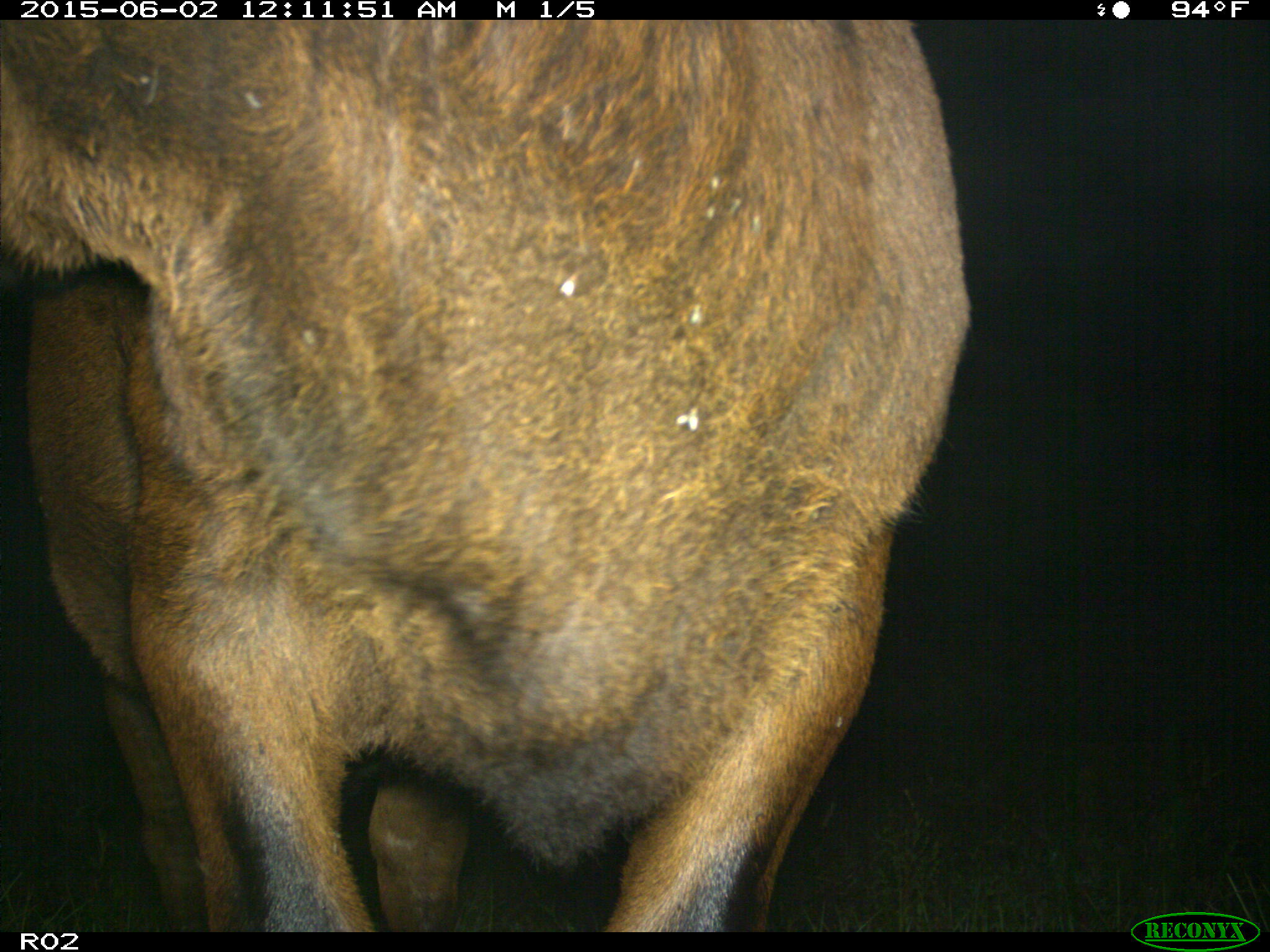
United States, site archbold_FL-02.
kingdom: Animalia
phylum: Chordata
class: Mammalia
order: Artiodactyla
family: Bovidae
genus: Bos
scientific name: Bos taurus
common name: domestic cow